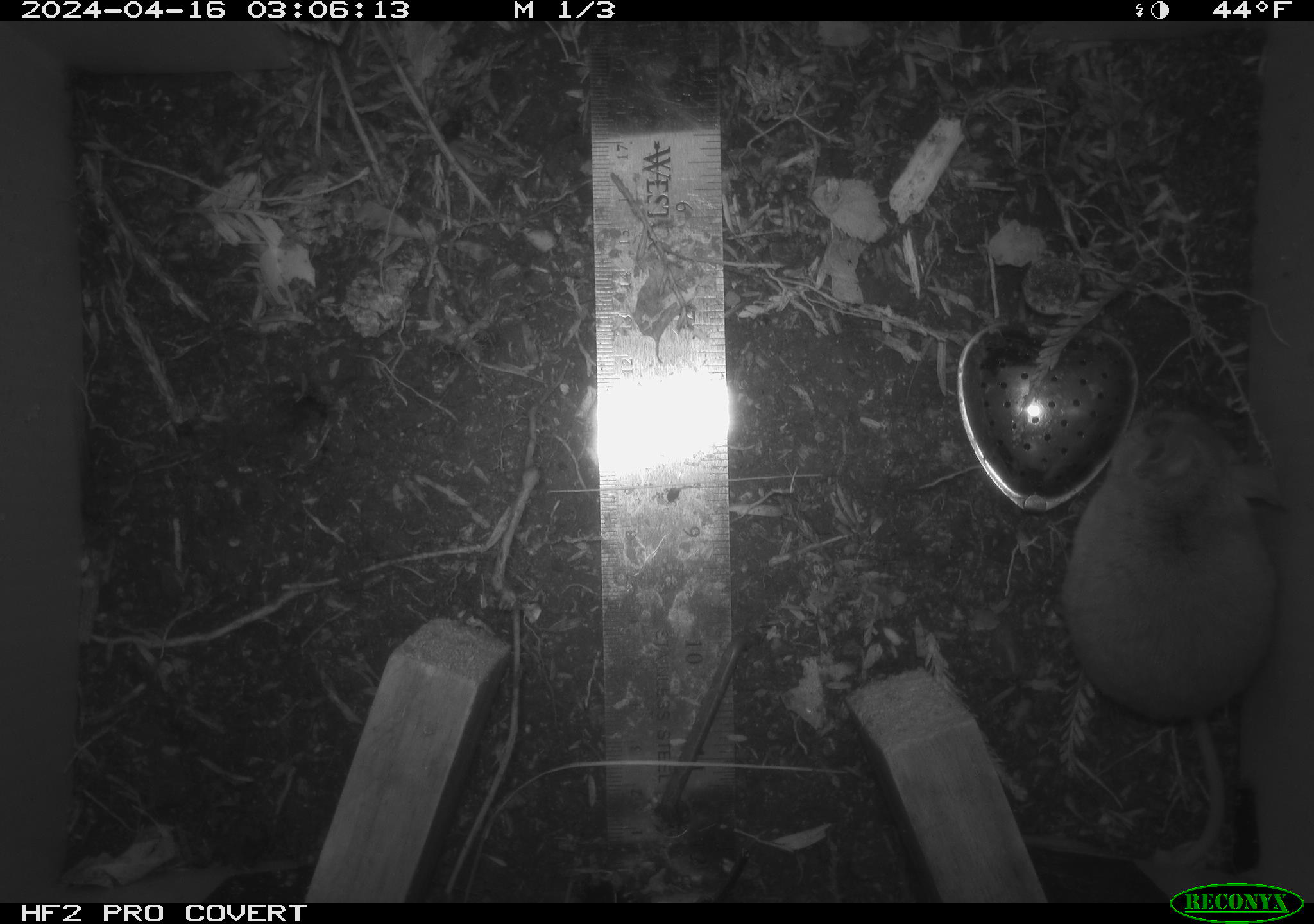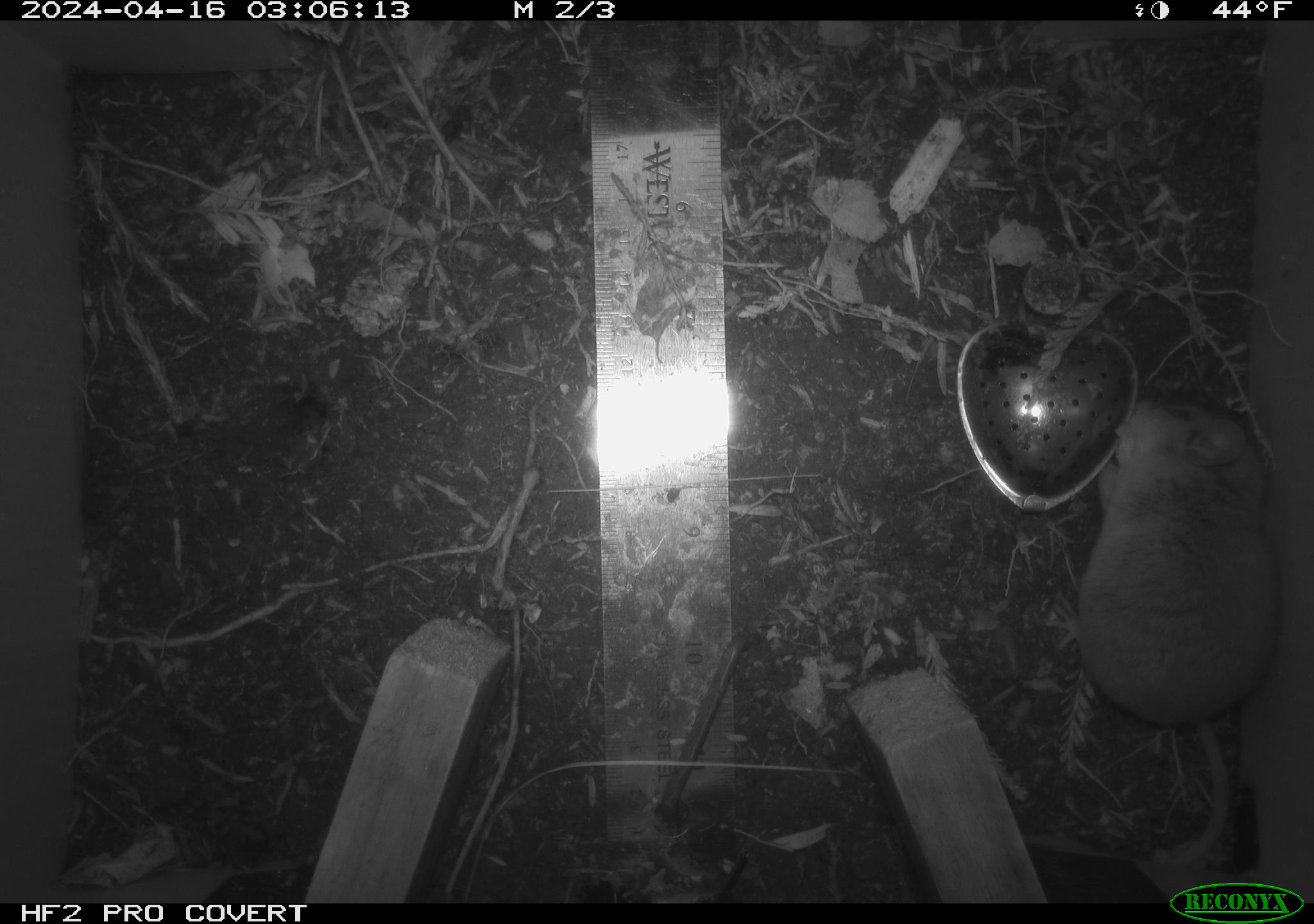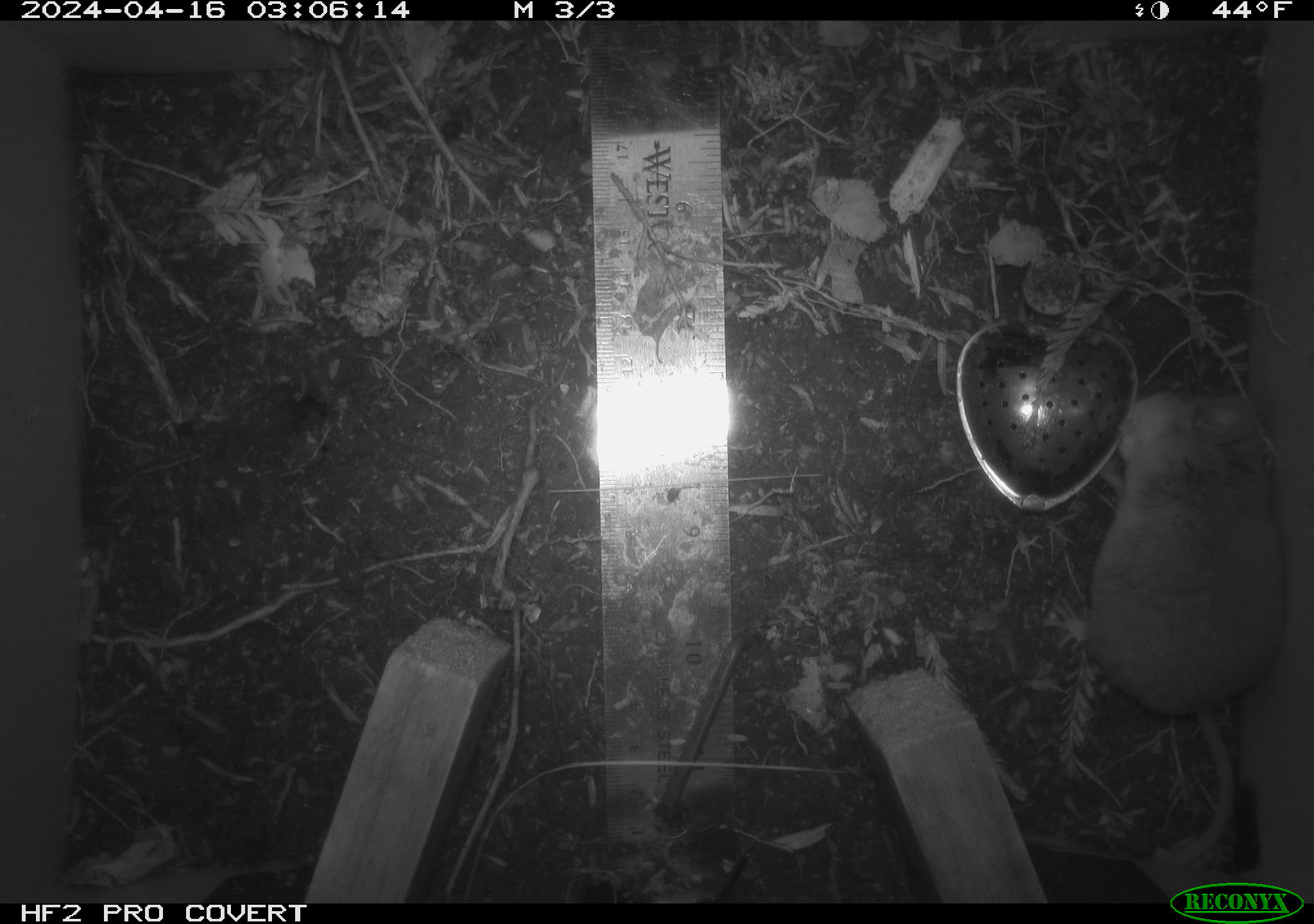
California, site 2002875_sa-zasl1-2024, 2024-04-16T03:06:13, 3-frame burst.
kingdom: Animalia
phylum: Chordata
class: Mammalia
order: Rodentia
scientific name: Rodentia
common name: mouse species